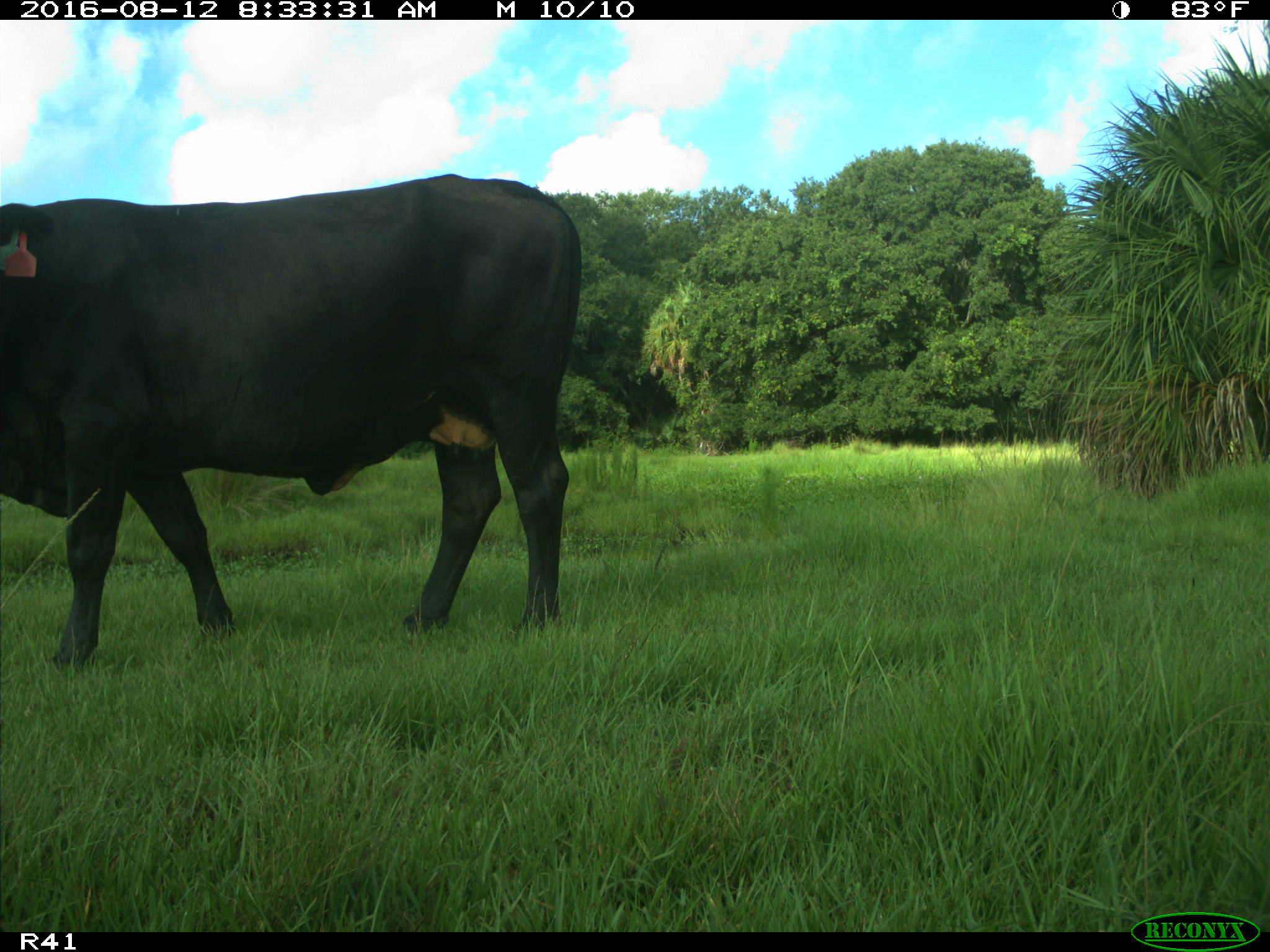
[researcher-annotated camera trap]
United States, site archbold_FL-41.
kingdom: Animalia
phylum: Chordata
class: Mammalia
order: Artiodactyla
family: Bovidae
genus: Bos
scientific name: Bos taurus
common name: domestic cow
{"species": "Bos taurus (domestic cow)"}